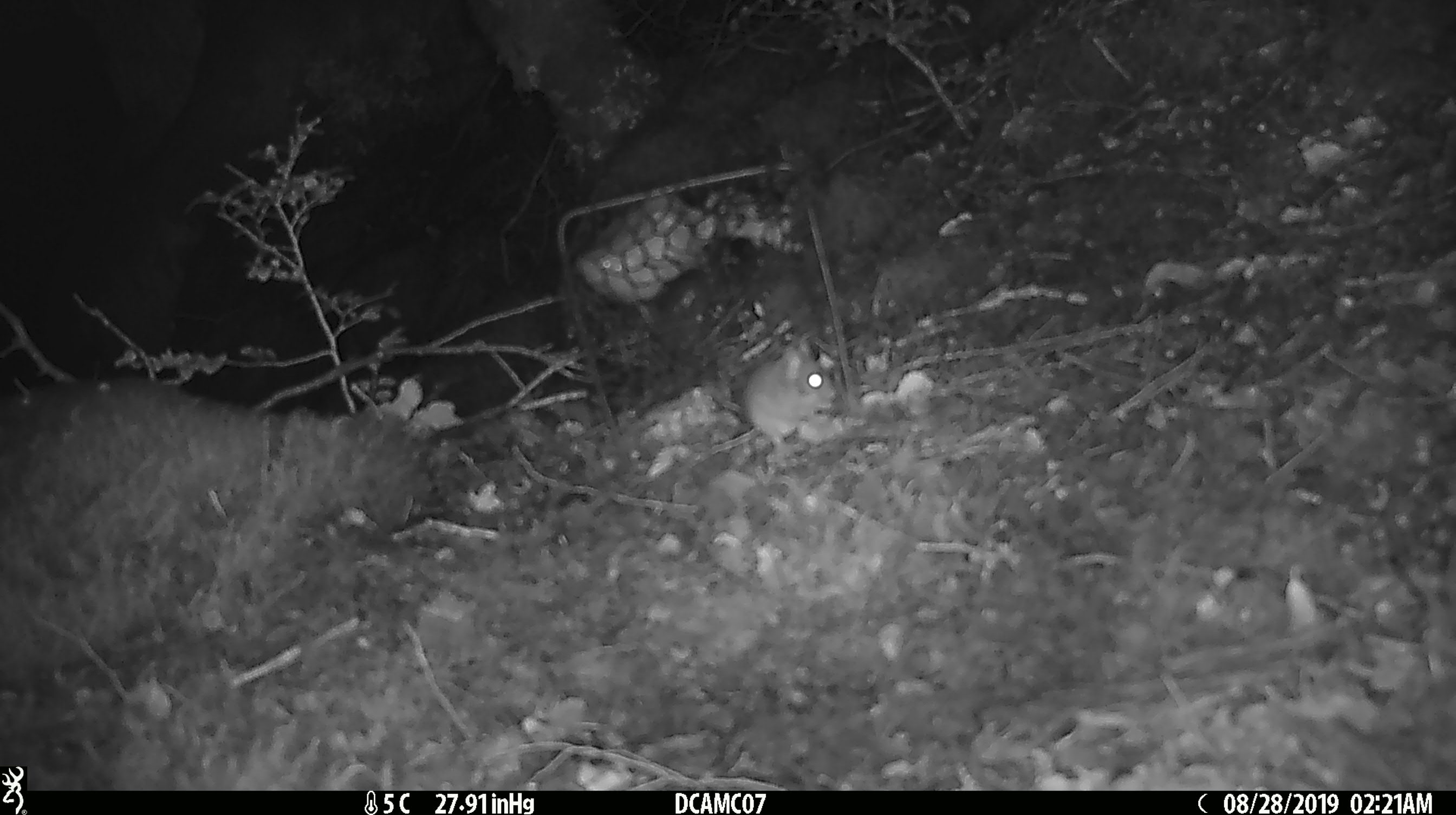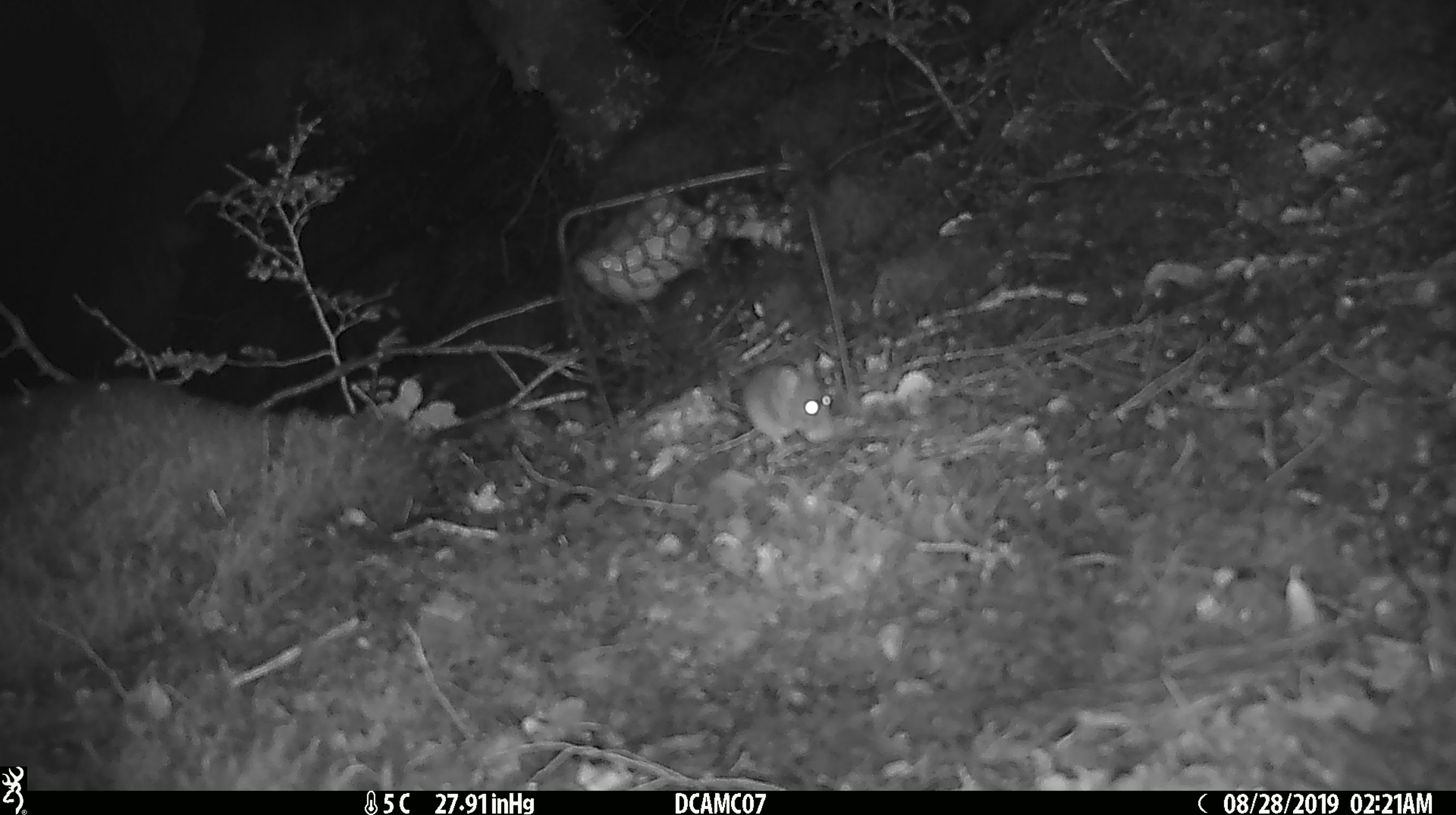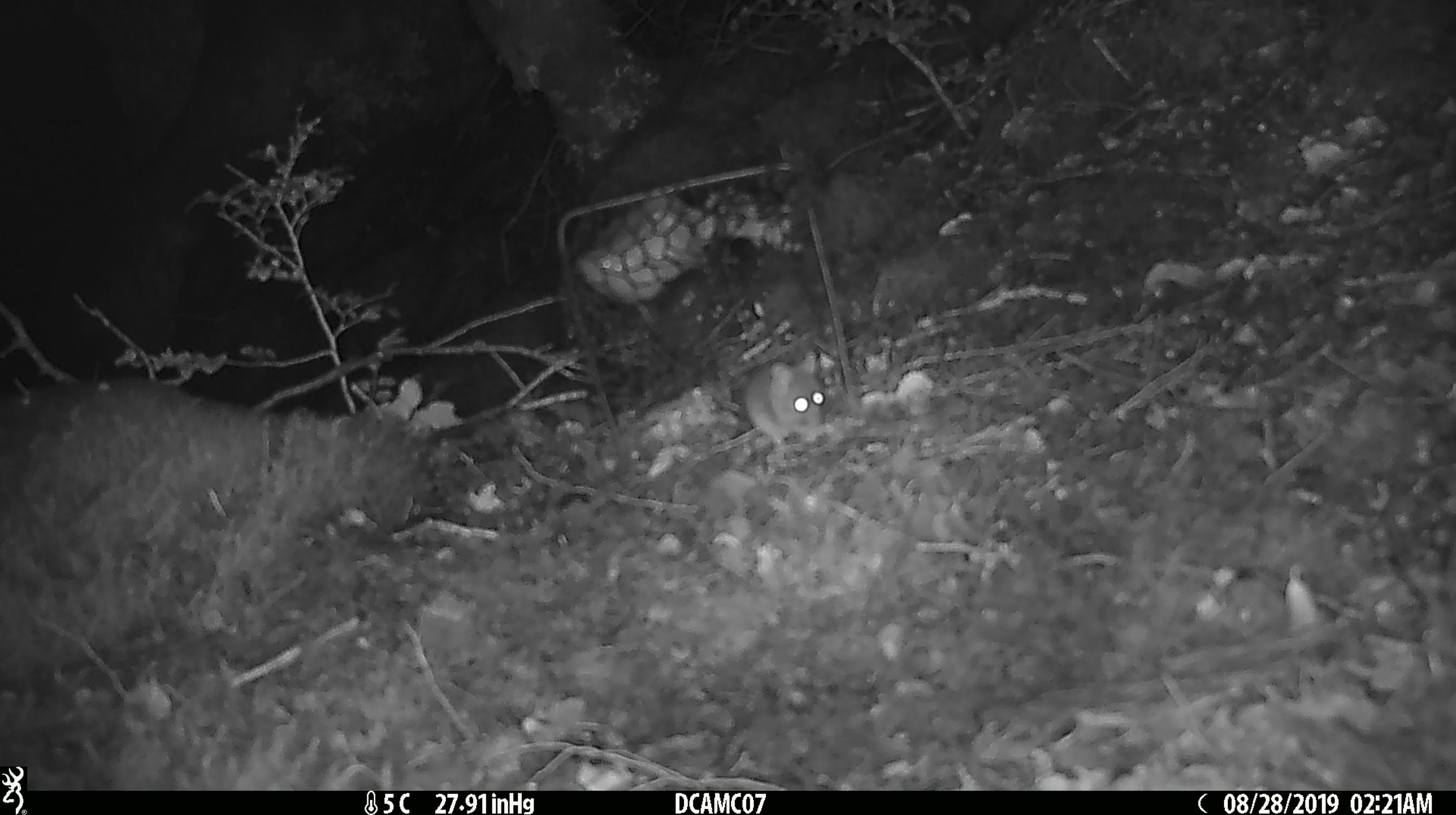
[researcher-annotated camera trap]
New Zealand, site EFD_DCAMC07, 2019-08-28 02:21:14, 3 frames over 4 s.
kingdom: Animalia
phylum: Chordata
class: Mammalia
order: Rodentia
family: Muridae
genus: Mus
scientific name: Mus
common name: mouse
Mouse (Mus).